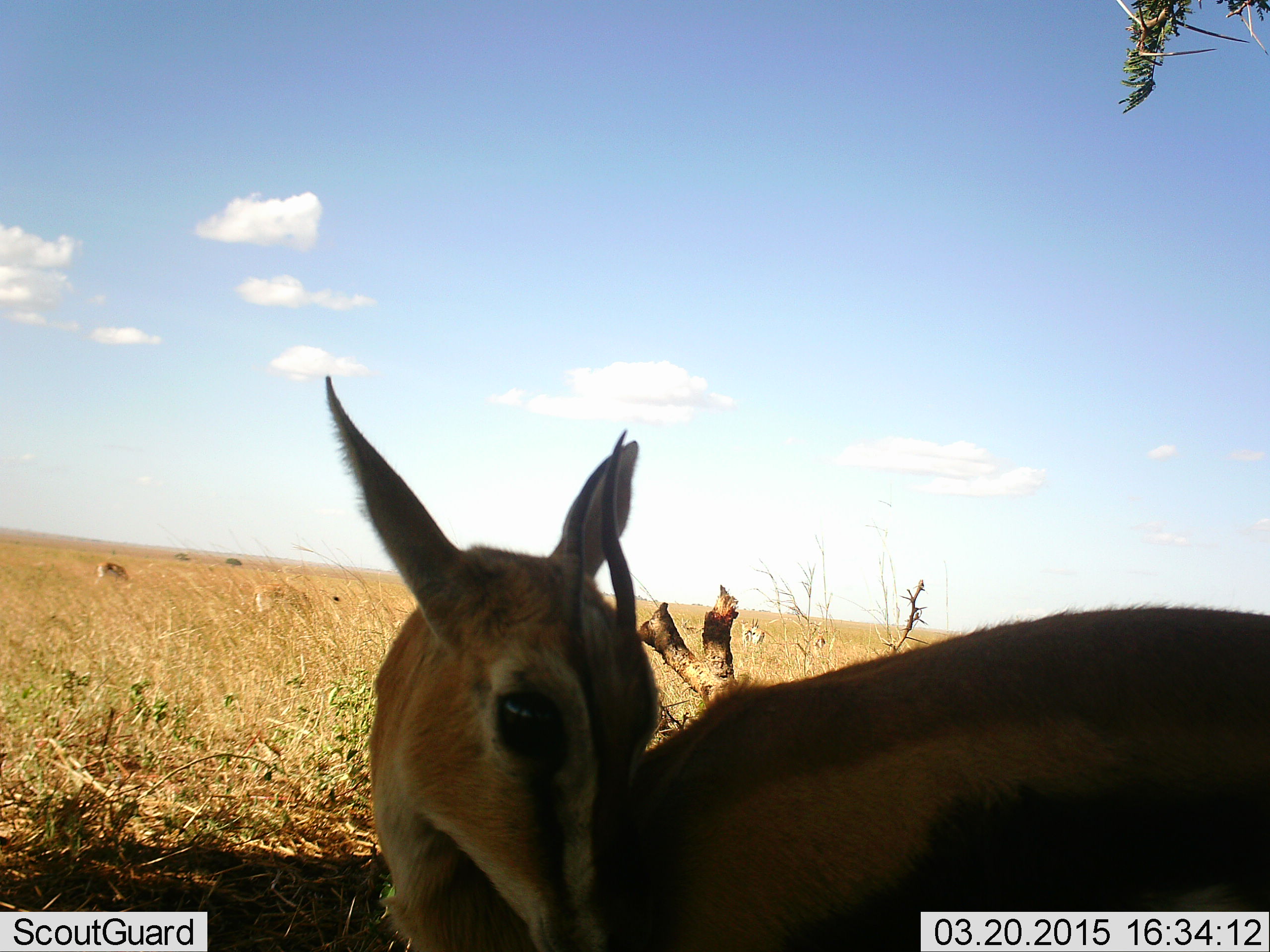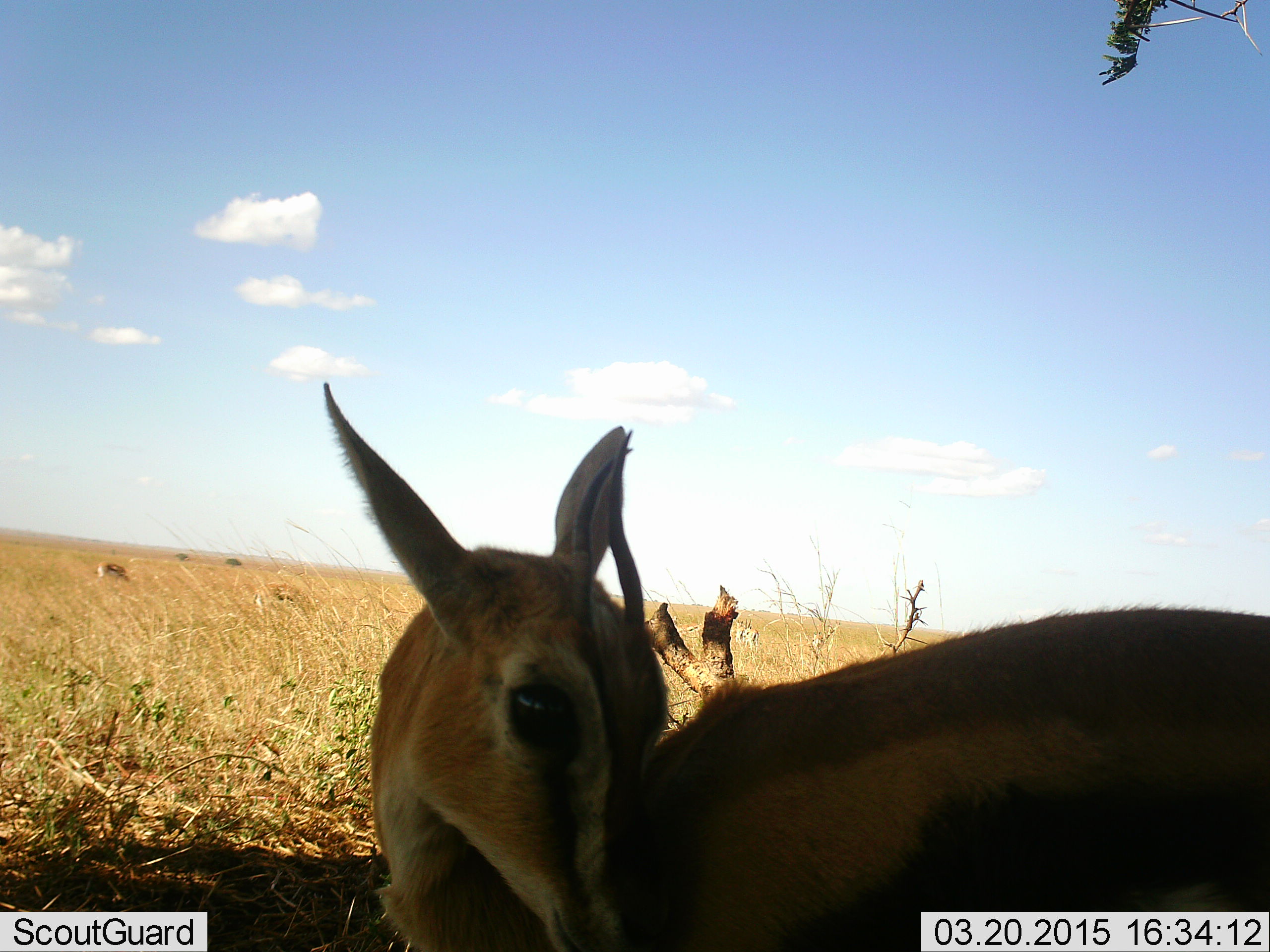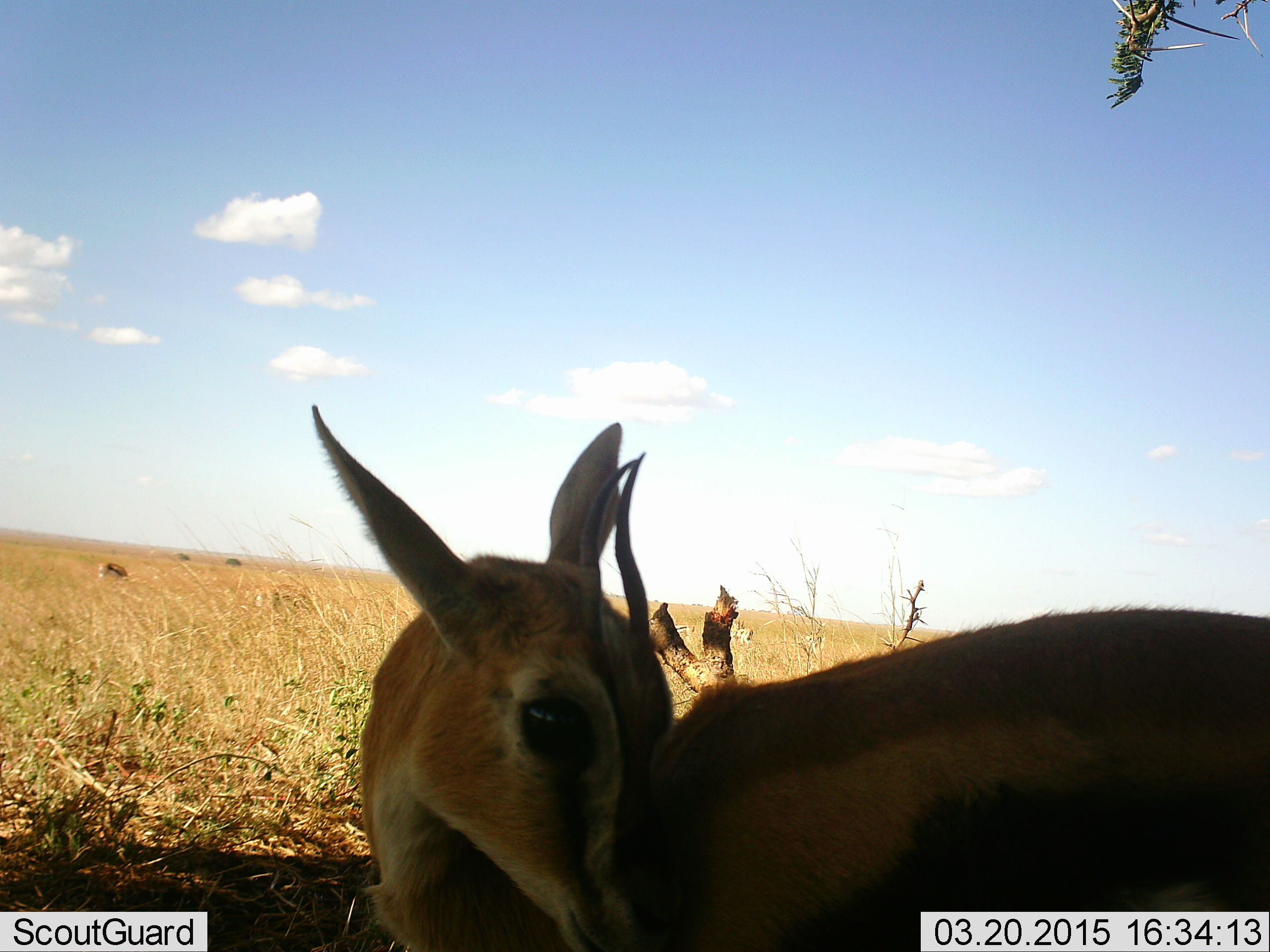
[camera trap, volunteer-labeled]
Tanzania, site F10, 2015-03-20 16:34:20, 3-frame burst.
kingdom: Animalia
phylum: Chordata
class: Mammalia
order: Artiodactyla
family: Bovidae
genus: Eudorcas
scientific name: Eudorcas thomsonii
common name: thomson's gazelle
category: gazellethomsons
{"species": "gazellethomsons (thomson's gazelle) (Eudorcas thomsonii)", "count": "1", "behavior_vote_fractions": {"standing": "80%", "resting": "20%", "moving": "20%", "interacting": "0%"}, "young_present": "0%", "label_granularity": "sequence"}